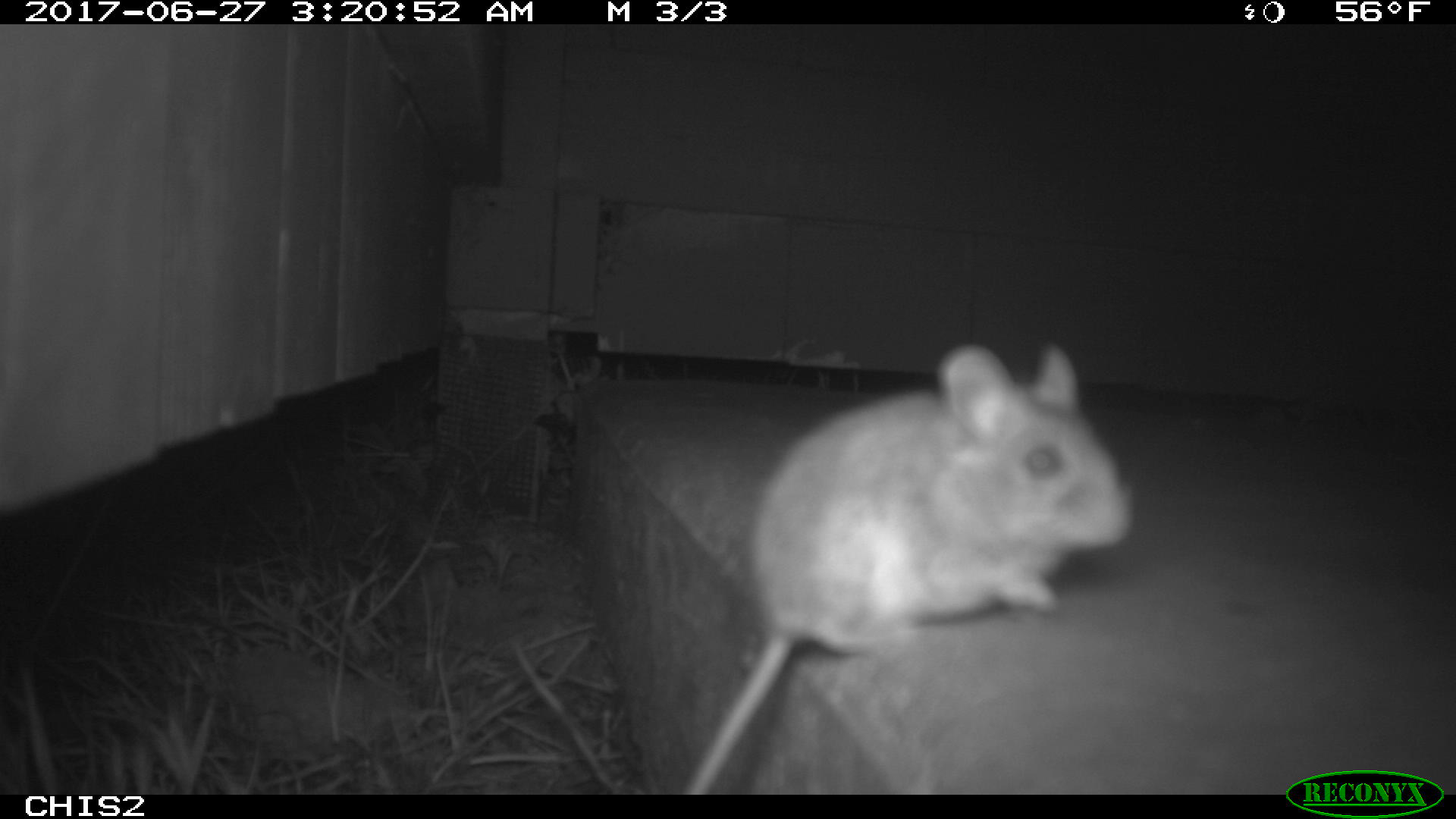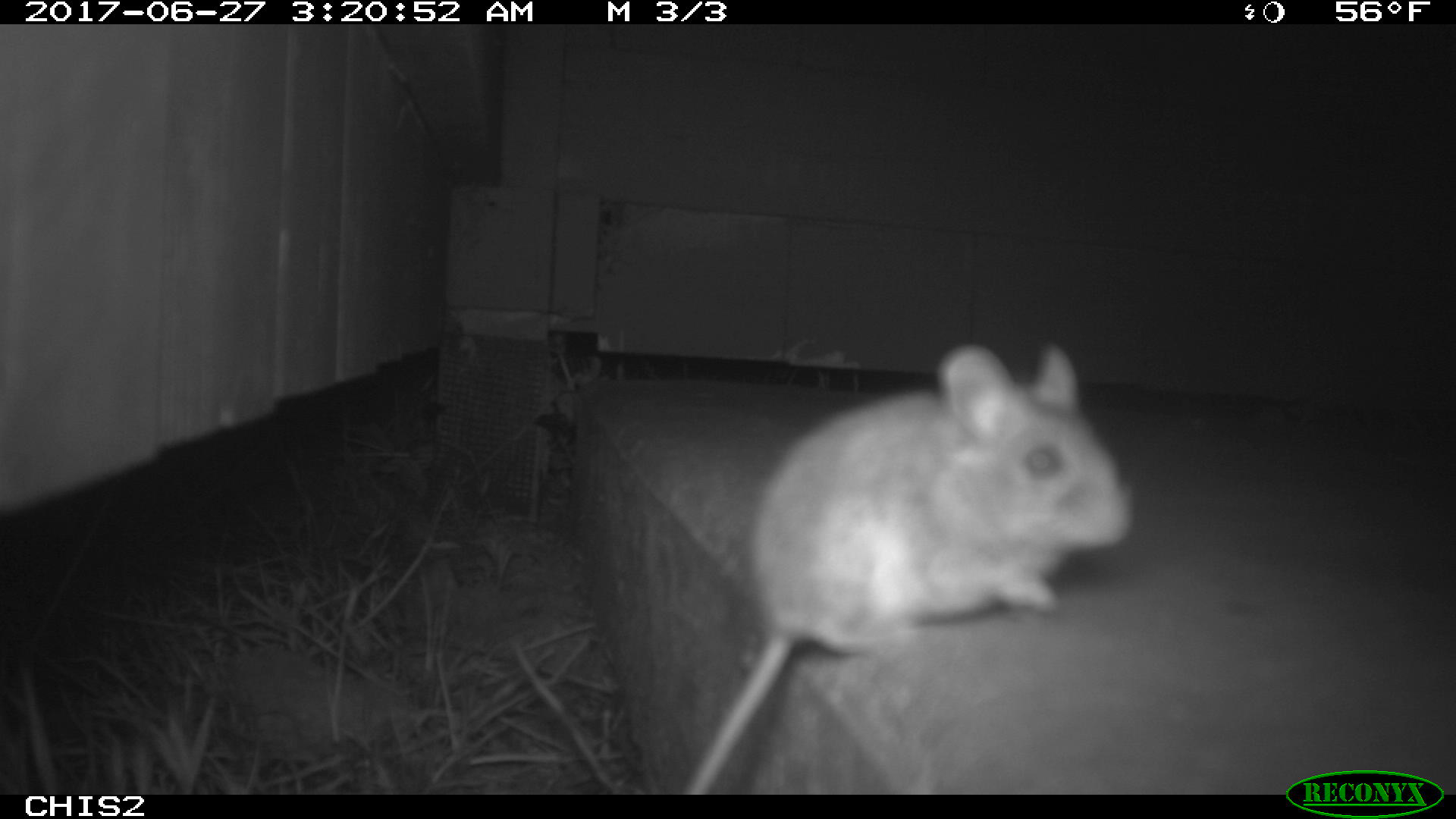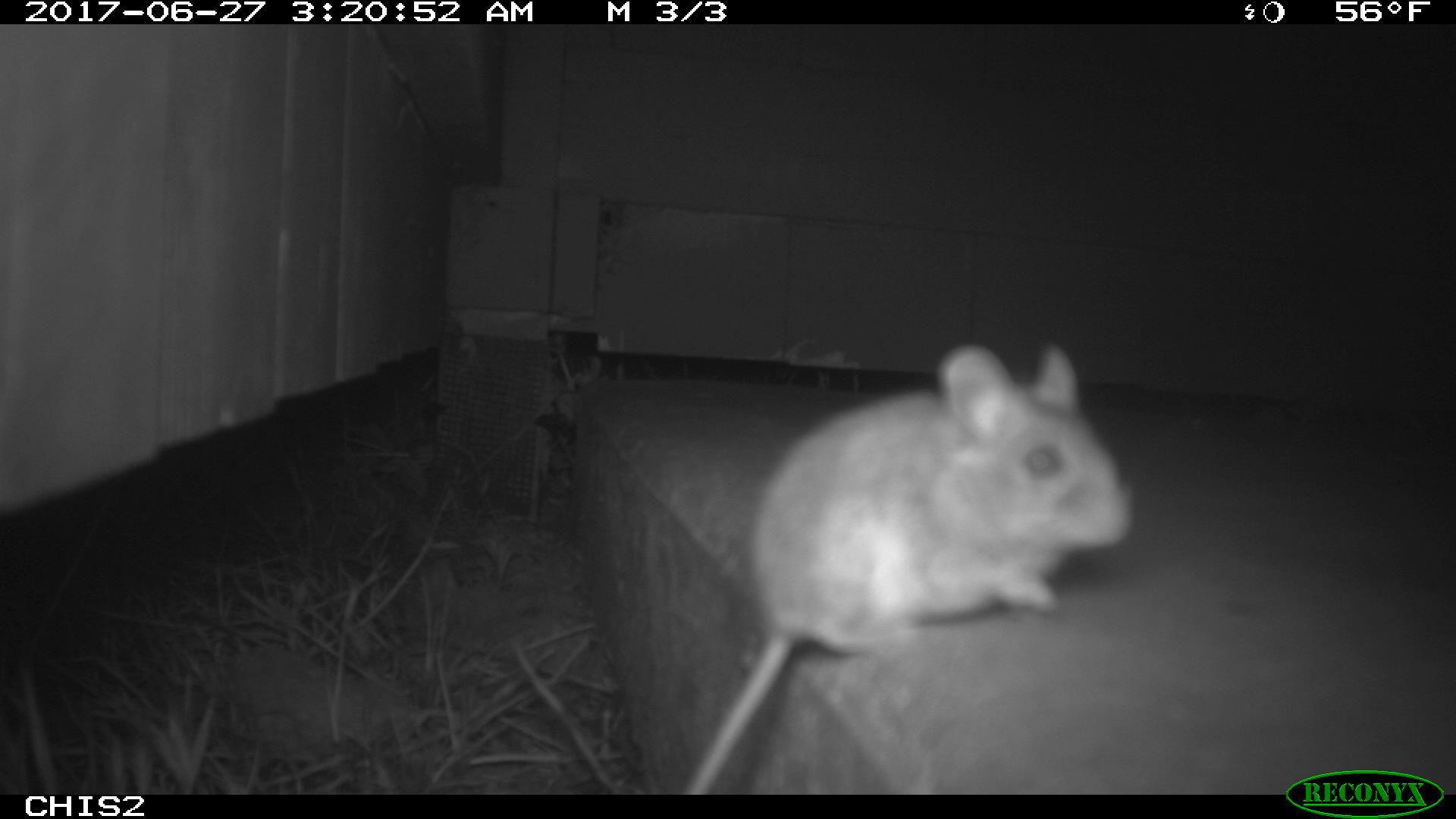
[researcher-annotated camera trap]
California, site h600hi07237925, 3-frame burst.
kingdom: Animalia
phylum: Chordata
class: Mammalia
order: Rodentia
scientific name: Rodentia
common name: rodent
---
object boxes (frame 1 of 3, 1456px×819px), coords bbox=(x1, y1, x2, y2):
rodent: bbox=(682, 344, 1131, 794)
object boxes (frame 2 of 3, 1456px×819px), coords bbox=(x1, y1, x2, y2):
rodent: bbox=(682, 344, 1130, 795)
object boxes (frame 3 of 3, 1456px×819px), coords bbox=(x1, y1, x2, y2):
rodent: bbox=(681, 340, 1135, 793)